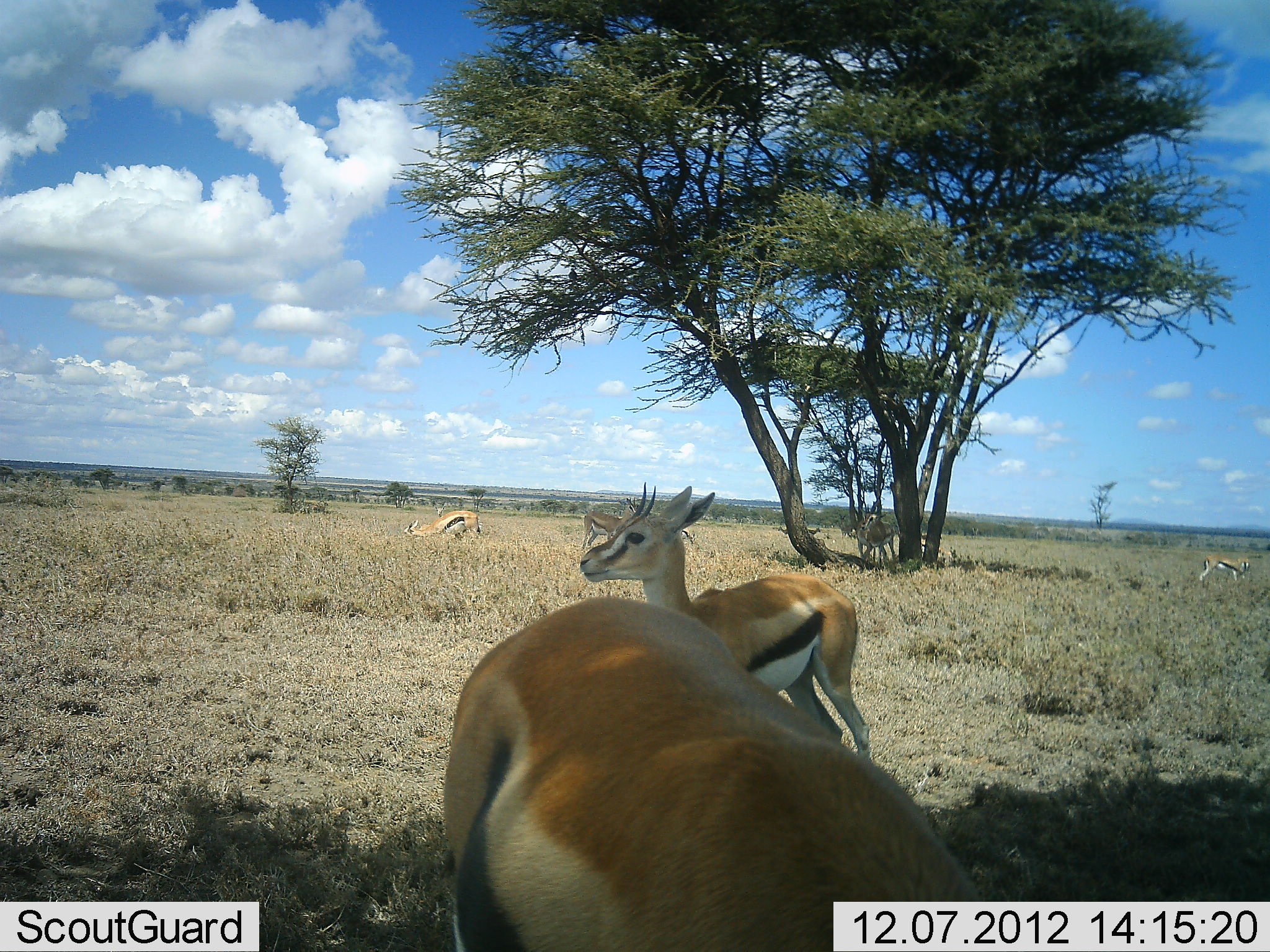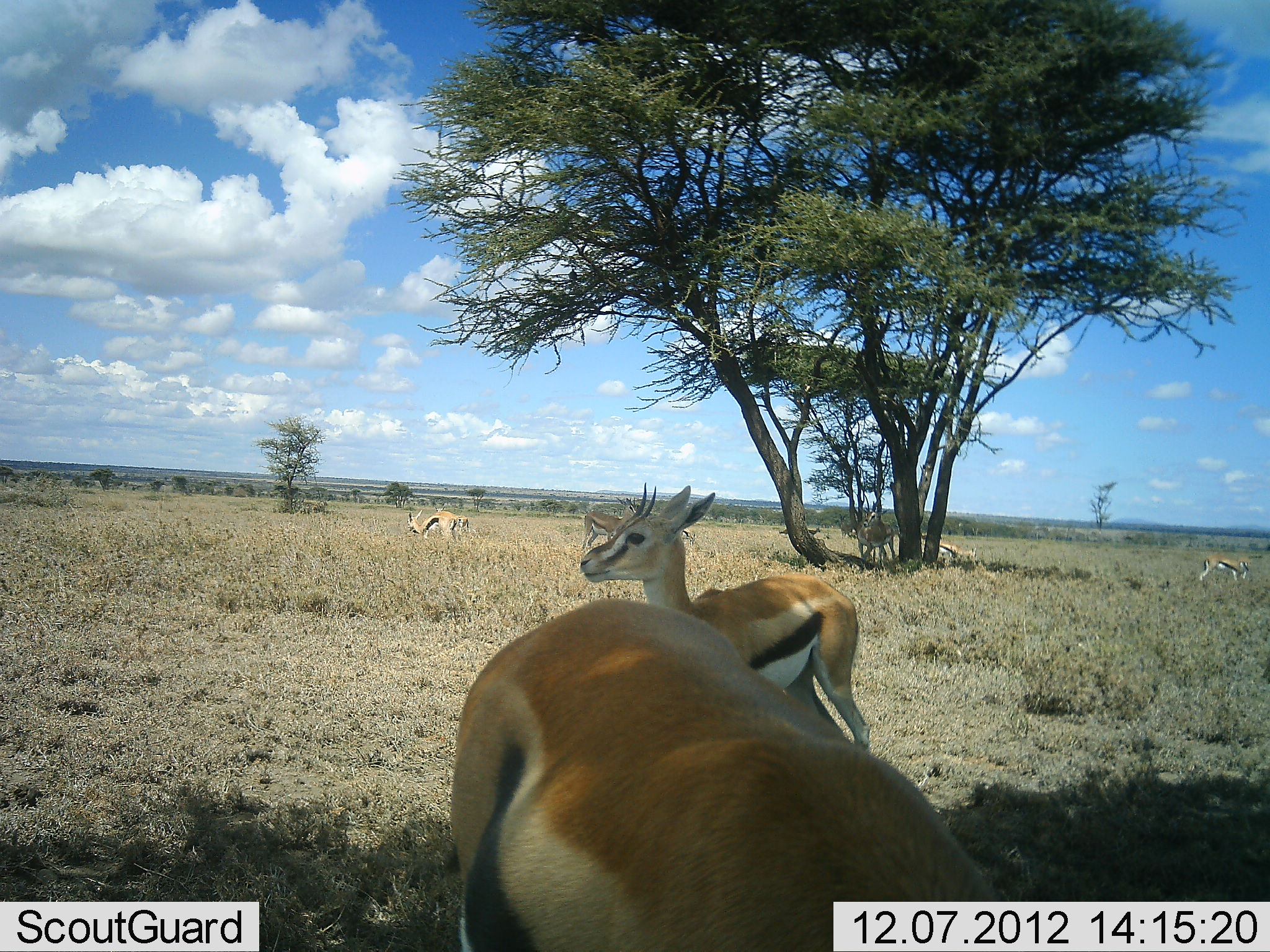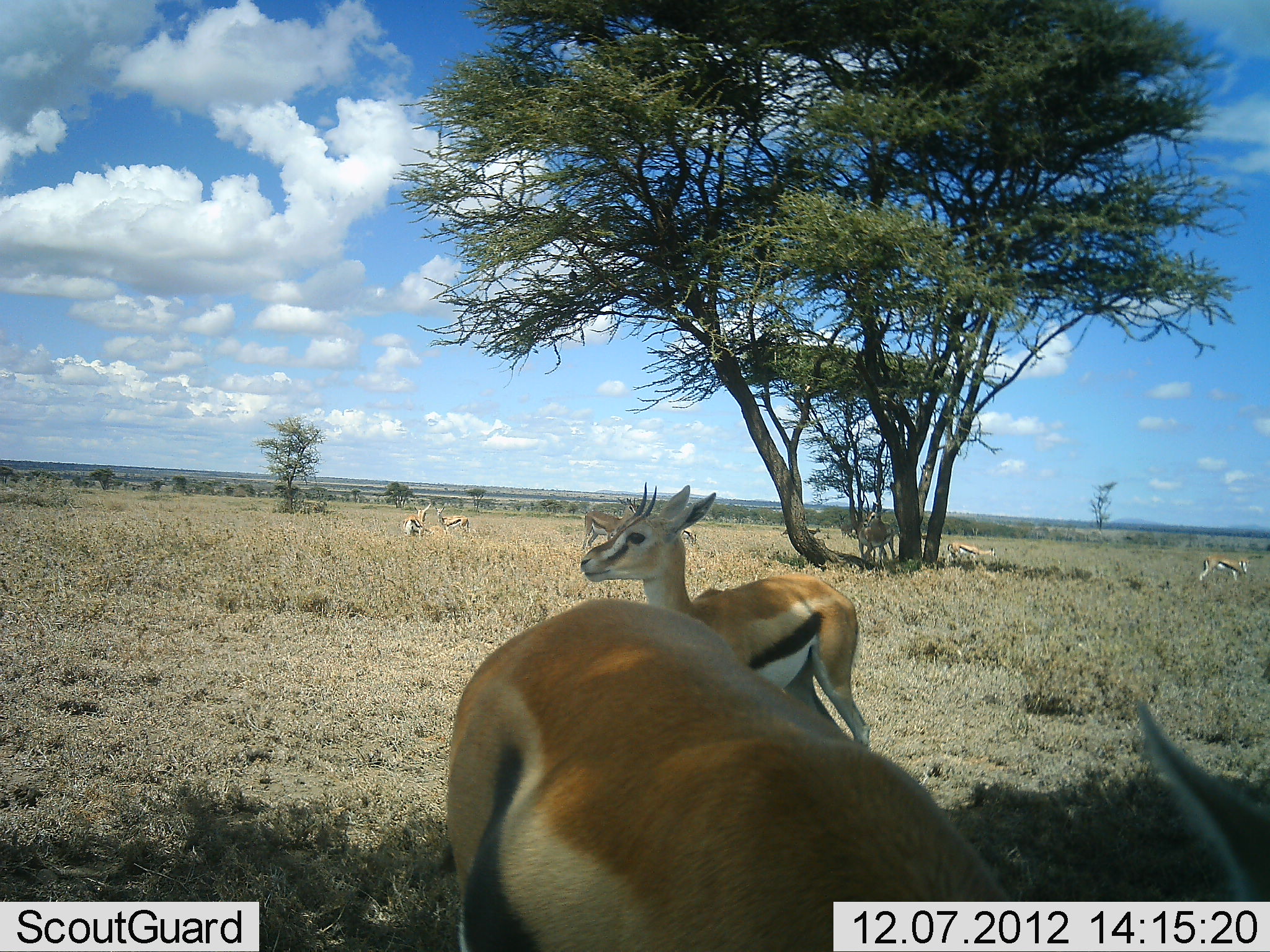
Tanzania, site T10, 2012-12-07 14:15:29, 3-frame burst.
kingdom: Animalia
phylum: Chordata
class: Mammalia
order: Artiodactyla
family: Bovidae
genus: Eudorcas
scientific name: Eudorcas thomsonii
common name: thomson's gazelle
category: gazellethomsons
Gazellethomsons (thomson's gazelle) (Eudorcas thomsonii), count 7. Behavior (volunteer vote fractions): standing 91%, resting 0%, moving 55%, interacting 9%. Young present (vote fraction): 0%. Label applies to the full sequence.